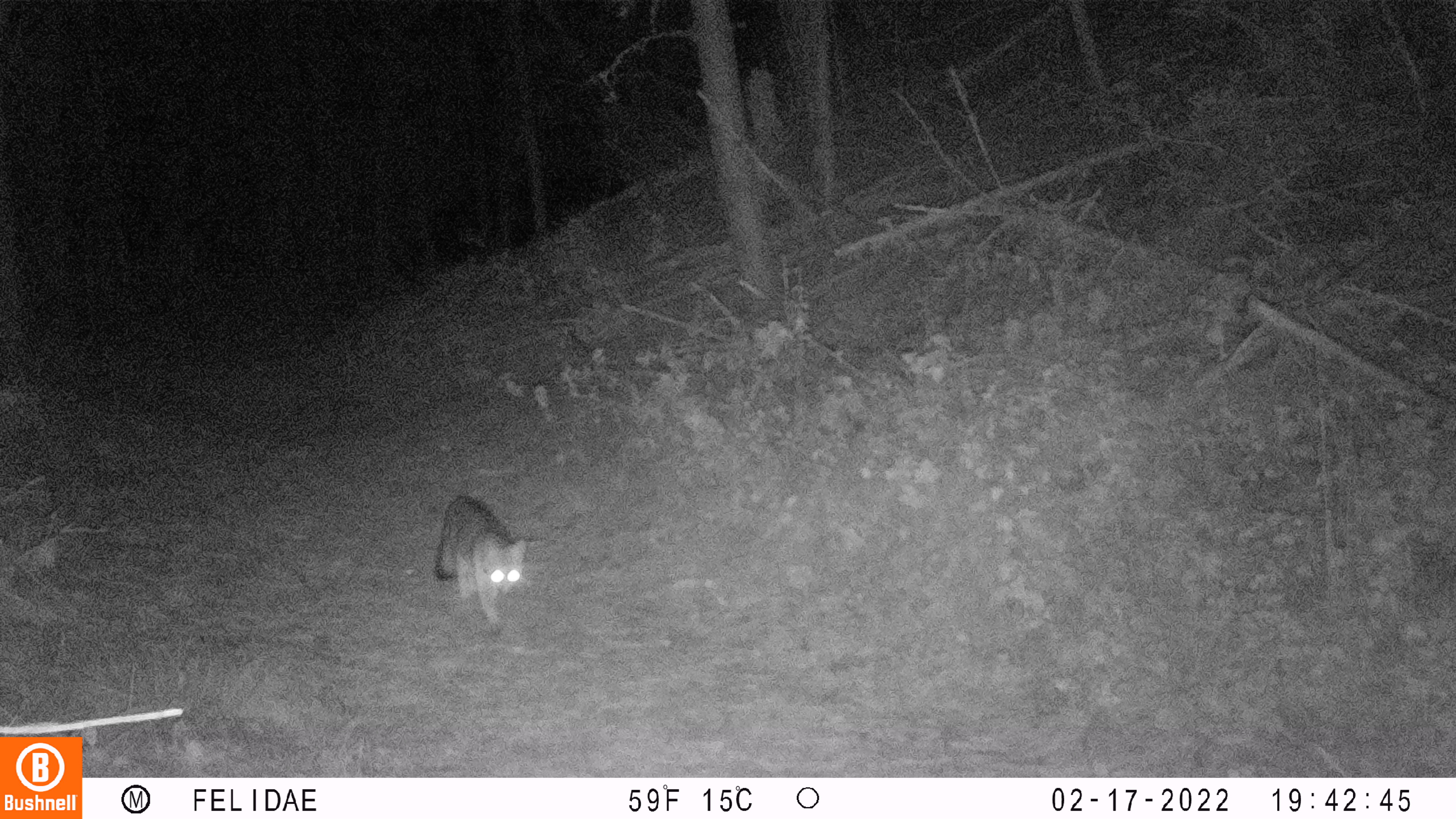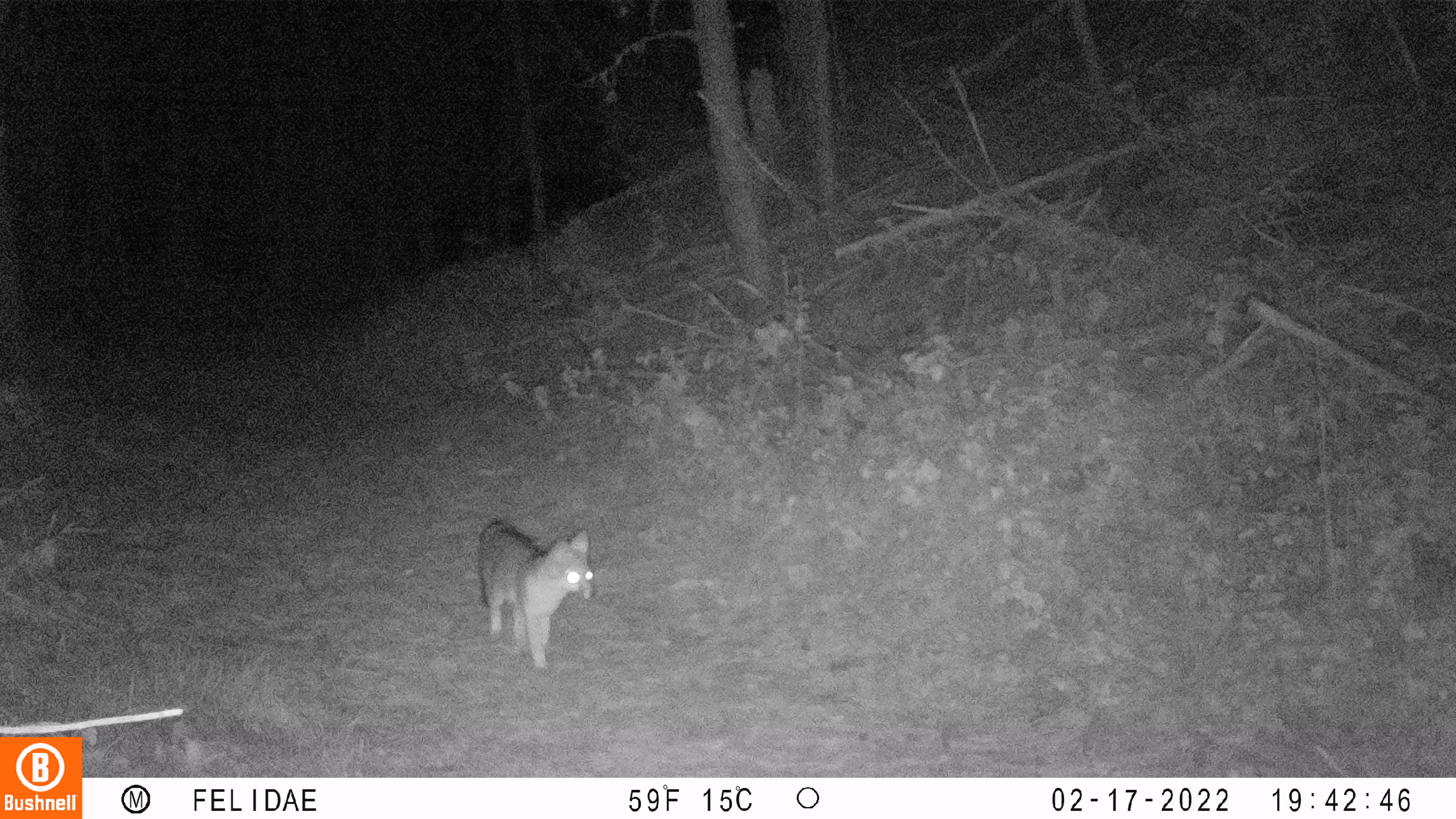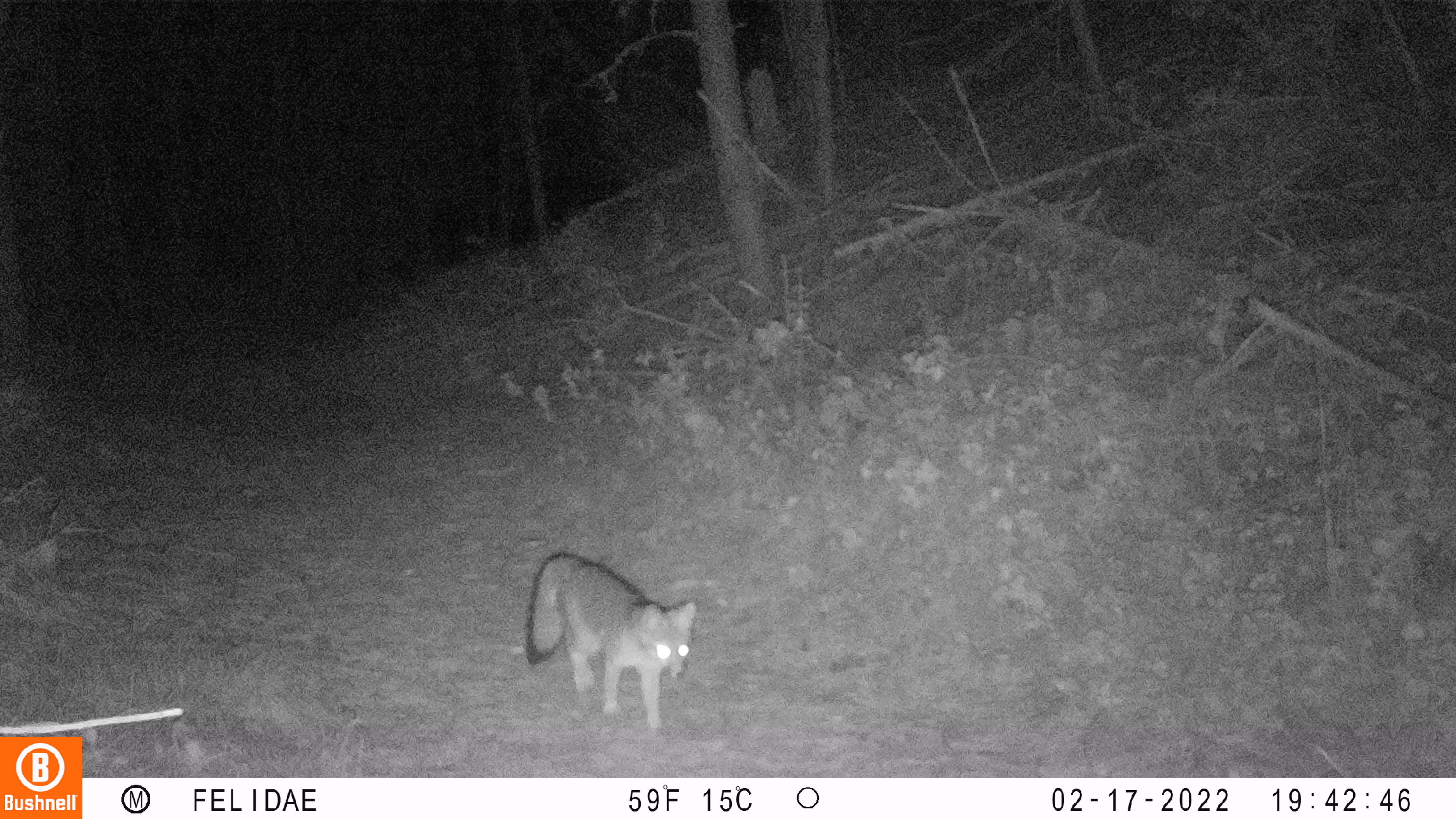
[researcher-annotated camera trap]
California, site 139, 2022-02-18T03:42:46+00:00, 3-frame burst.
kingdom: Animalia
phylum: Chordata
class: Mammalia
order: Carnivora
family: Canidae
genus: Urocyon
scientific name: Urocyon cinereoargenteus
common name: gray fox